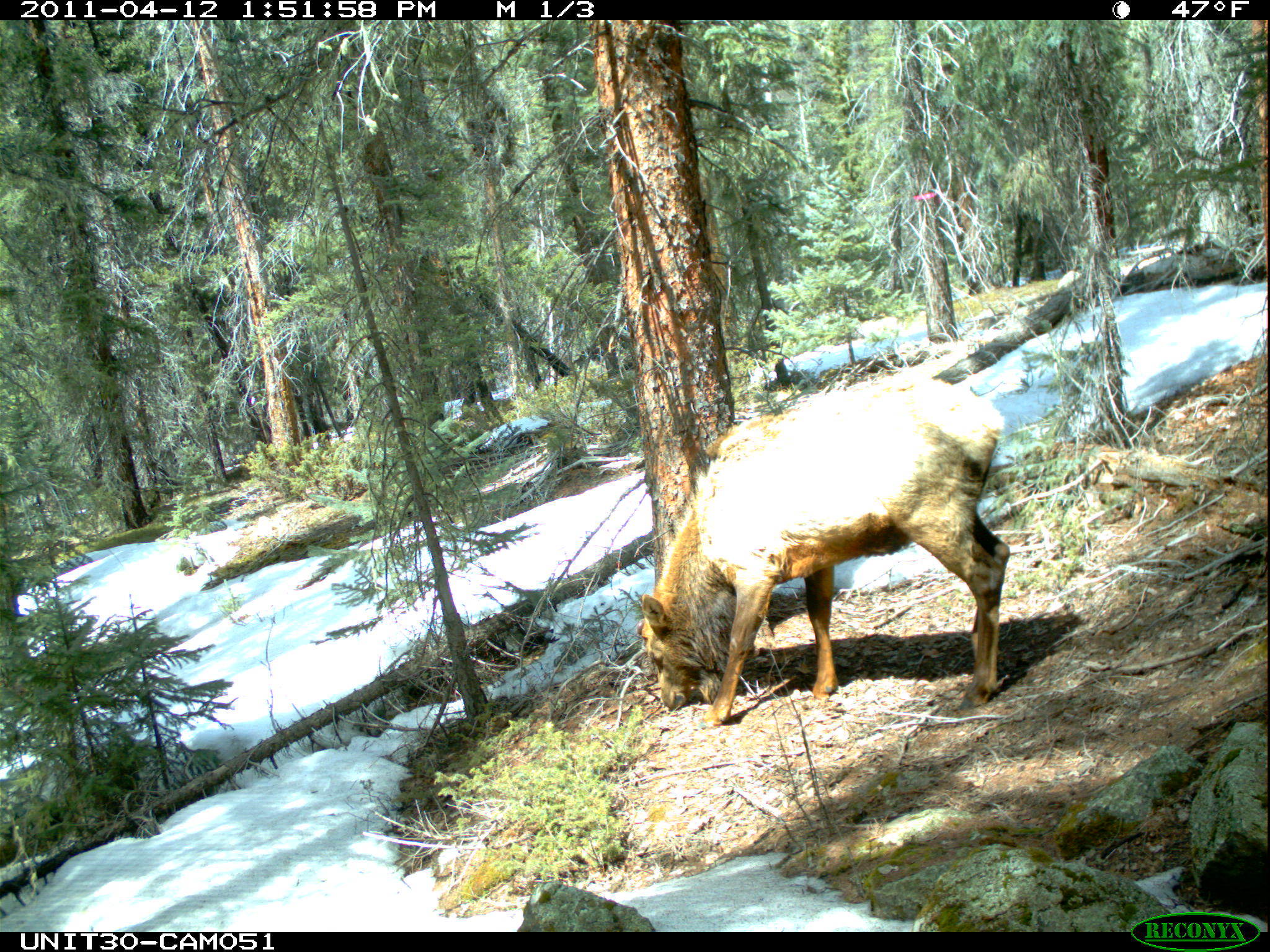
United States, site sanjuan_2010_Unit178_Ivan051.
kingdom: Animalia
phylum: Chordata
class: Mammalia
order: Artiodactyla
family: Cervidae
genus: Cervus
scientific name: Cervus elaphus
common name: red deer